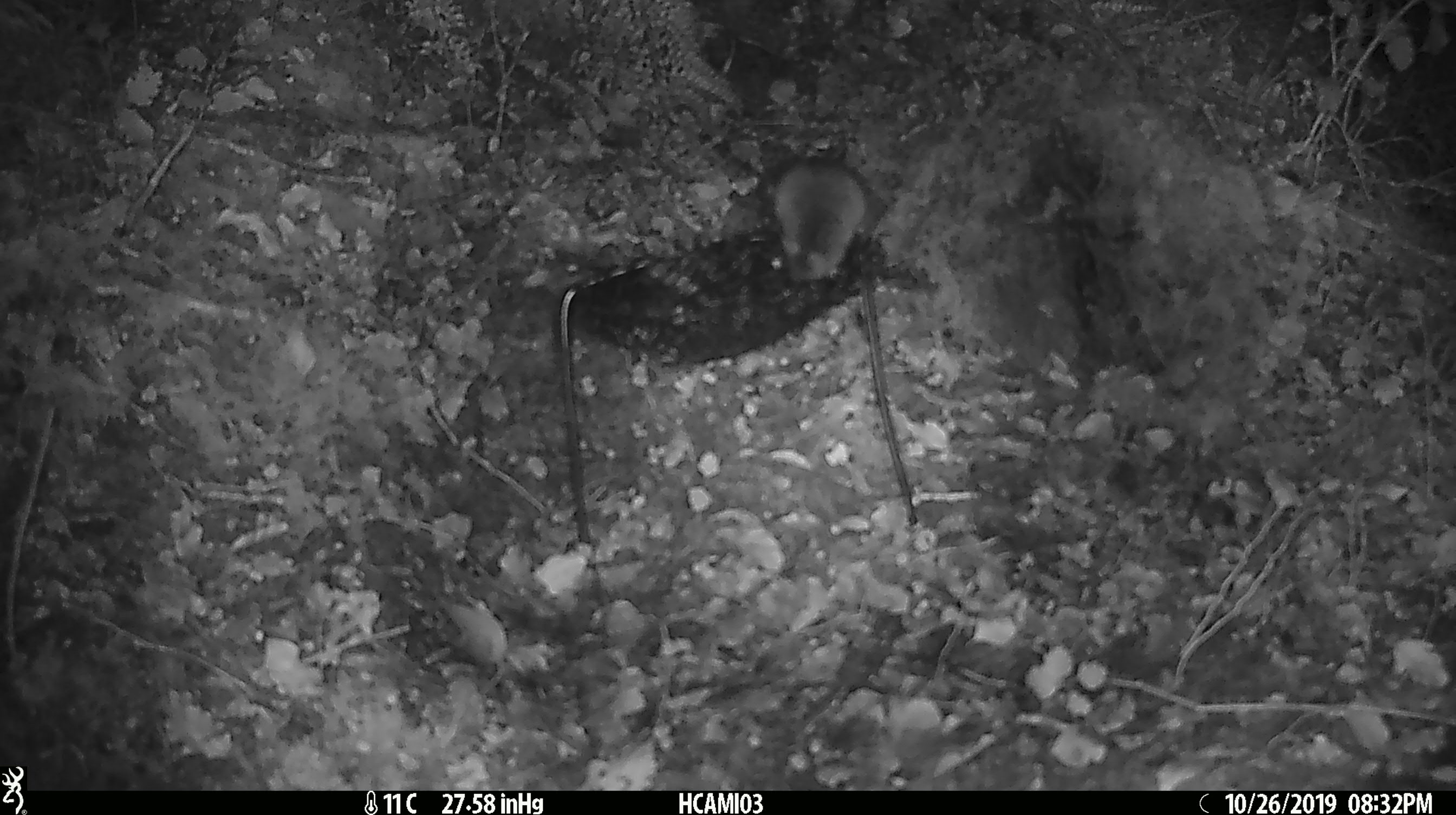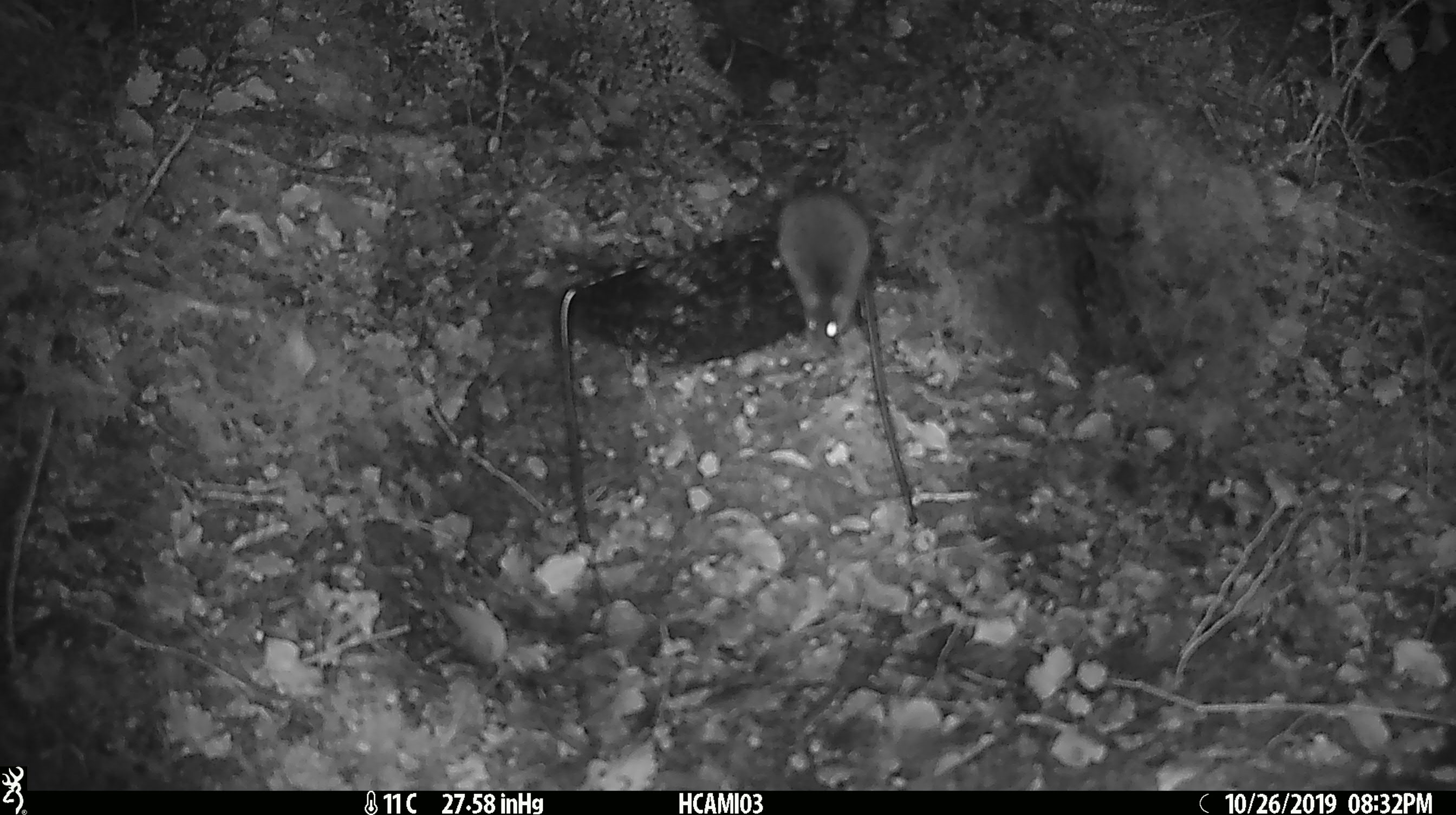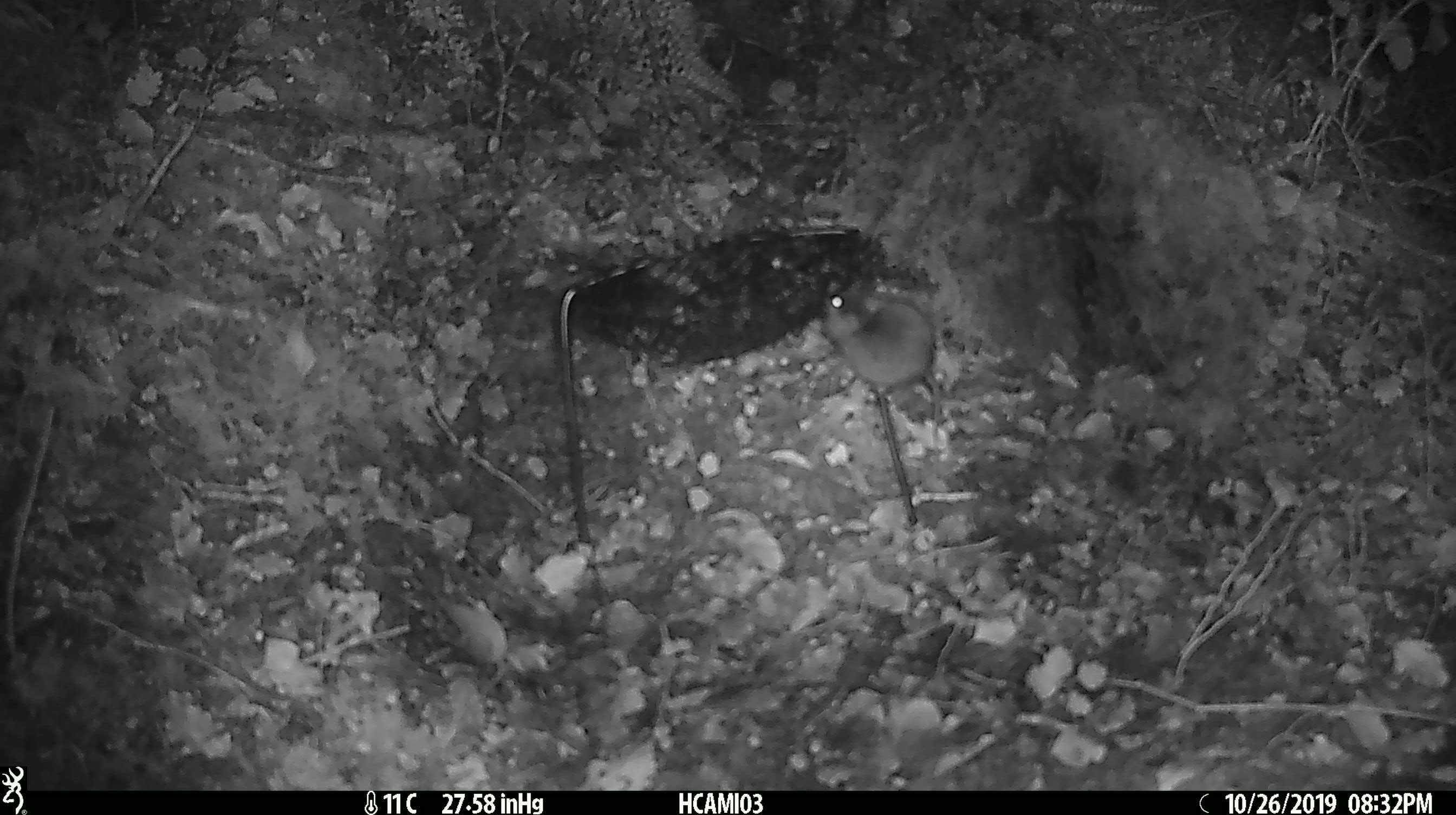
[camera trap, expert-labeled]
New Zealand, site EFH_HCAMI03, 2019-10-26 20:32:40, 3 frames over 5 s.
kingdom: Animalia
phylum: Chordata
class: Mammalia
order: Rodentia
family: Muridae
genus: Mus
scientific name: Mus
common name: mouse